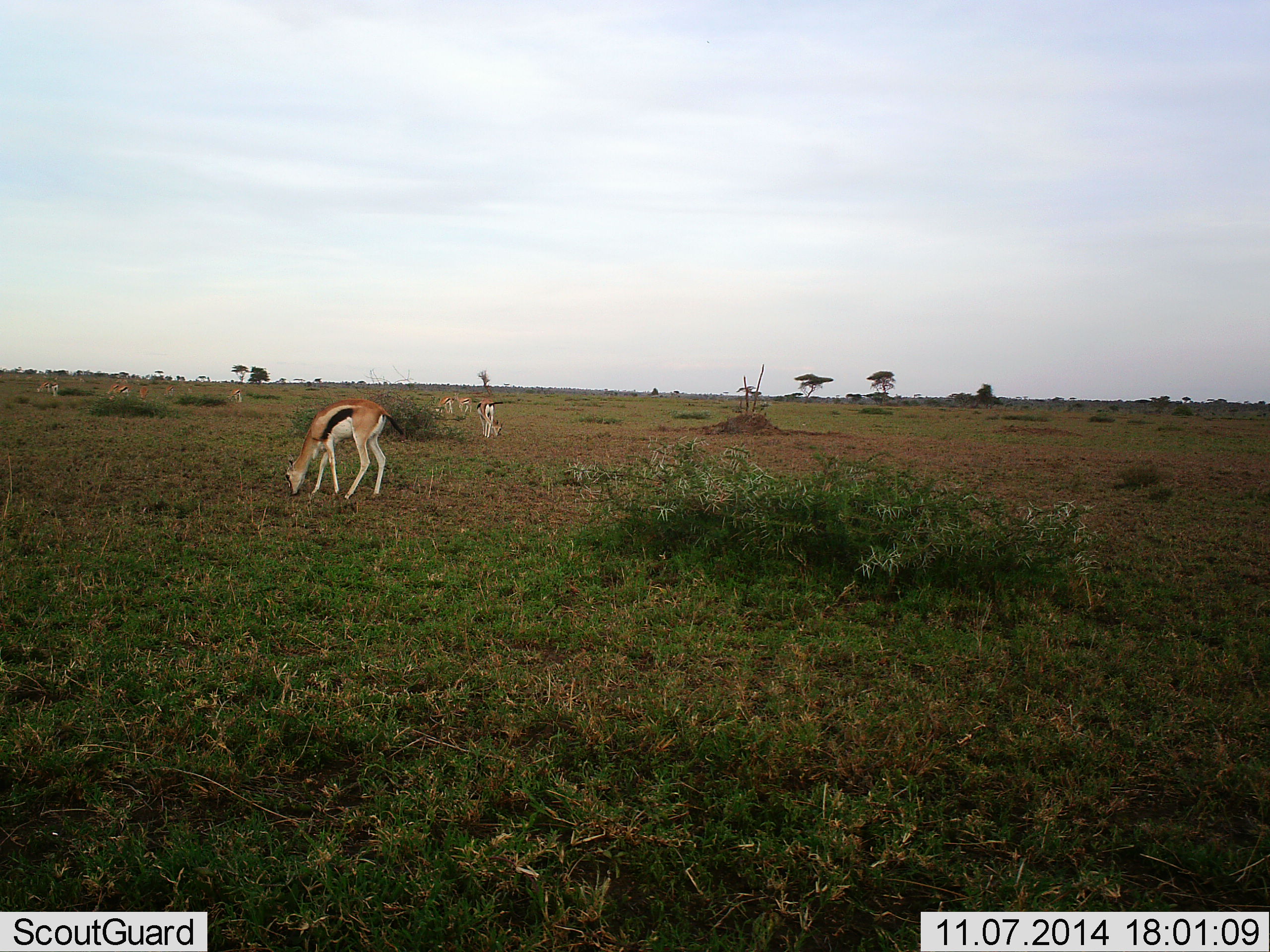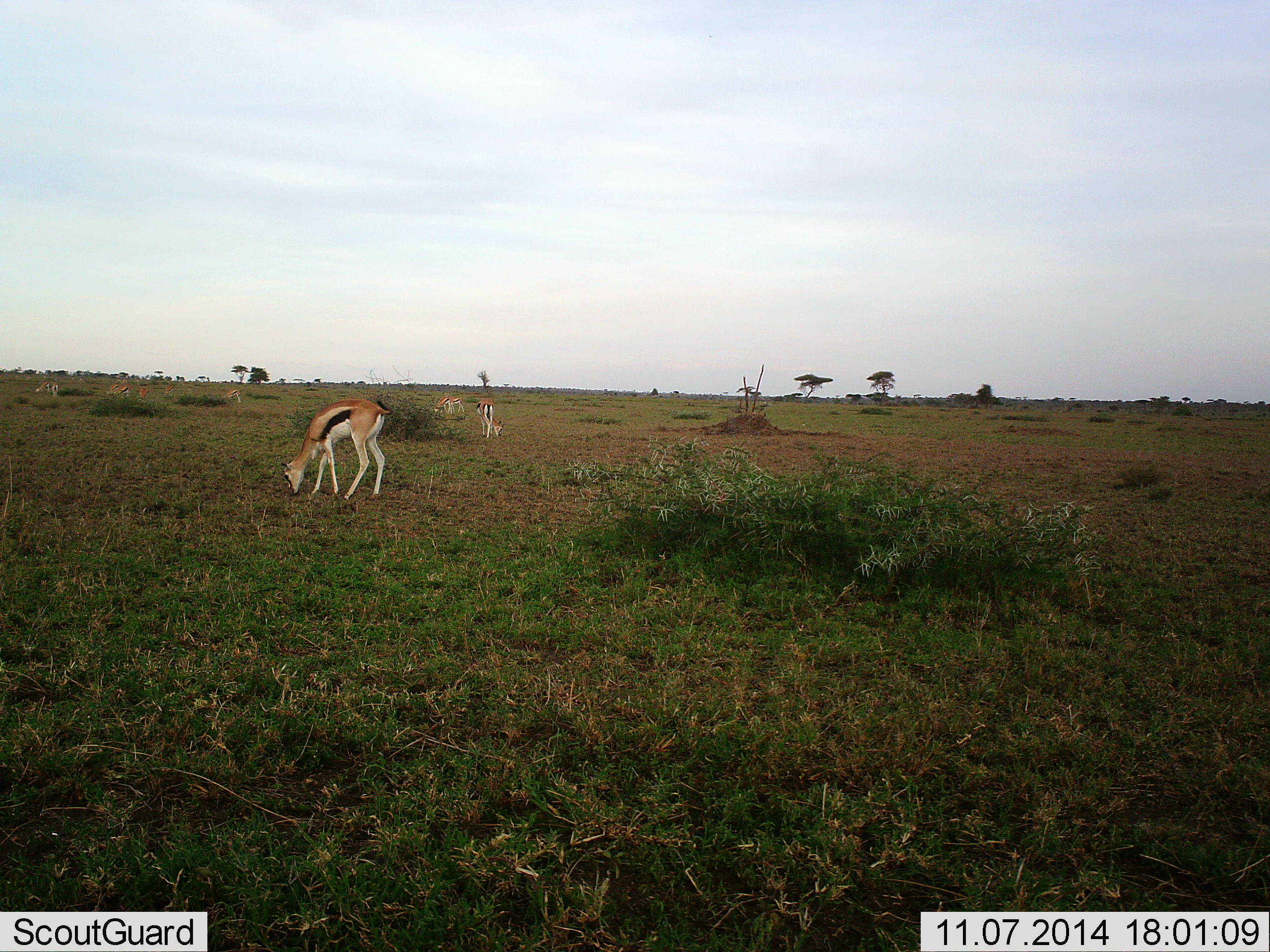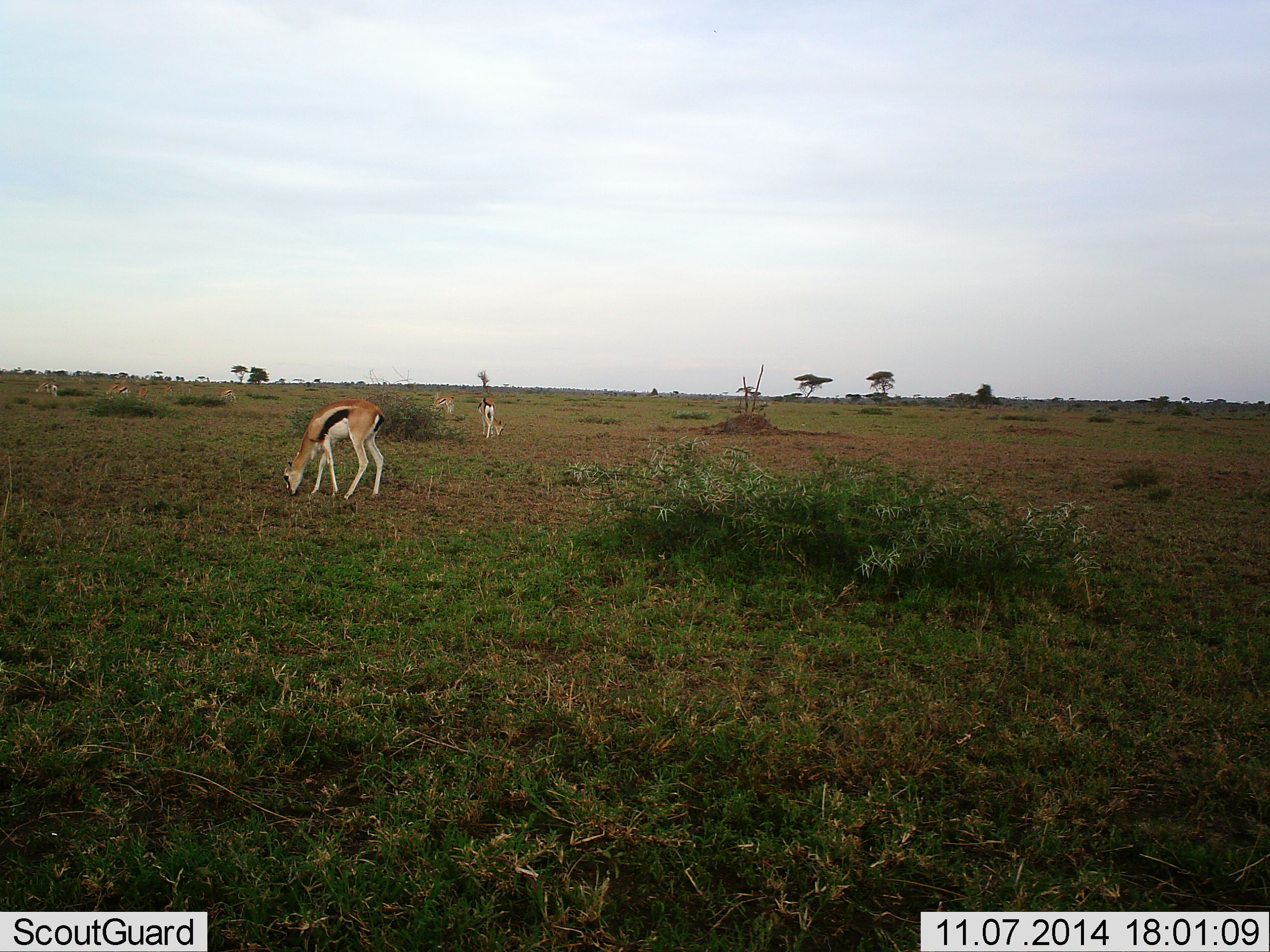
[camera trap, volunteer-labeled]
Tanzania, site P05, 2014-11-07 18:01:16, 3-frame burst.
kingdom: Animalia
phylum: Chordata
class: Mammalia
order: Artiodactyla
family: Bovidae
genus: Eudorcas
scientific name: Eudorcas thomsonii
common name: thomson's gazelle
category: gazellethomsons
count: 6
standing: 10%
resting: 10%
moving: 10%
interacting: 10%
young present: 0%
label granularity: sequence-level